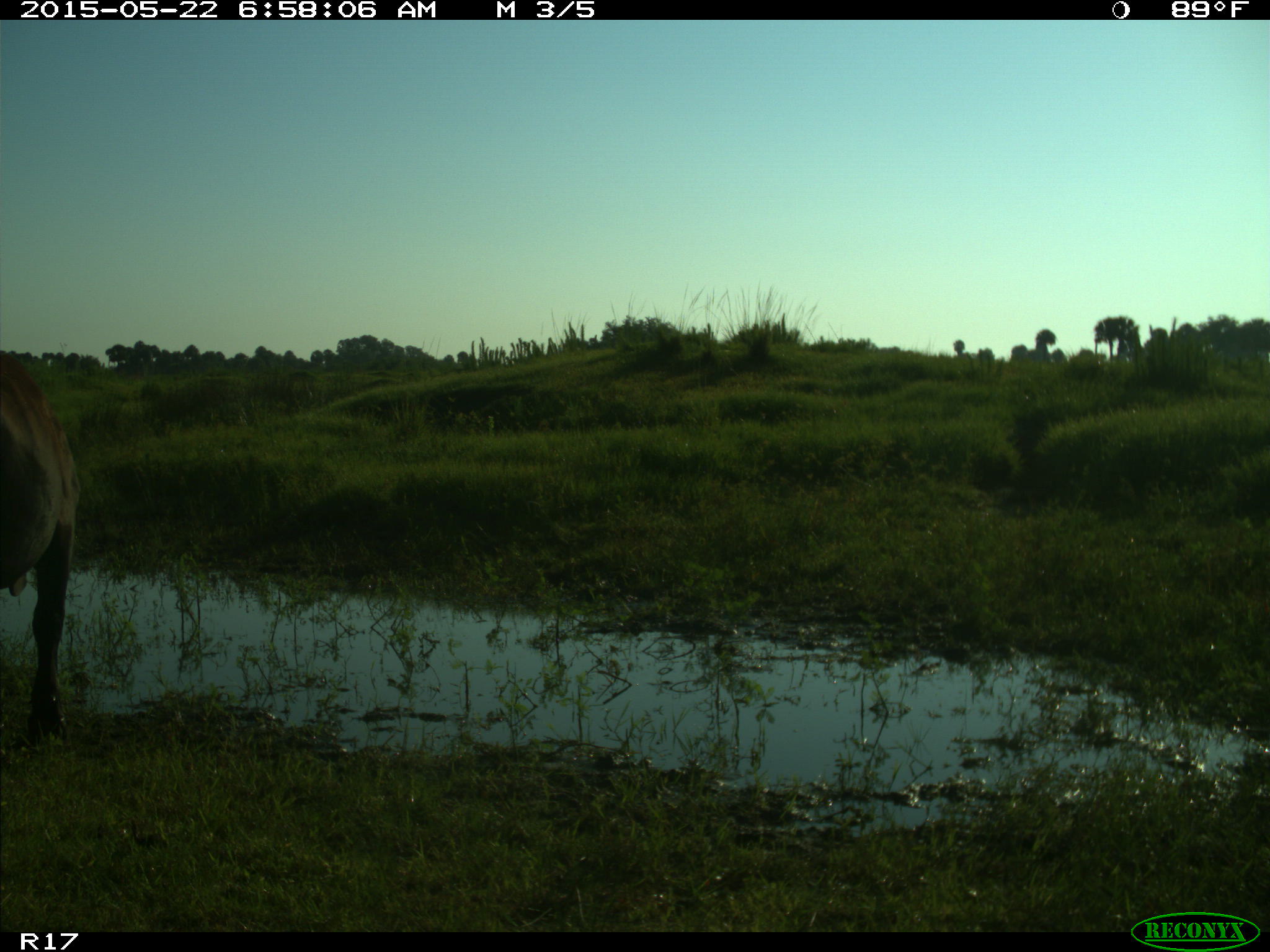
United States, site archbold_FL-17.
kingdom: Animalia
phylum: Chordata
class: Mammalia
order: Artiodactyla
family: Bovidae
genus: Bos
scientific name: Bos taurus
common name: domestic cow